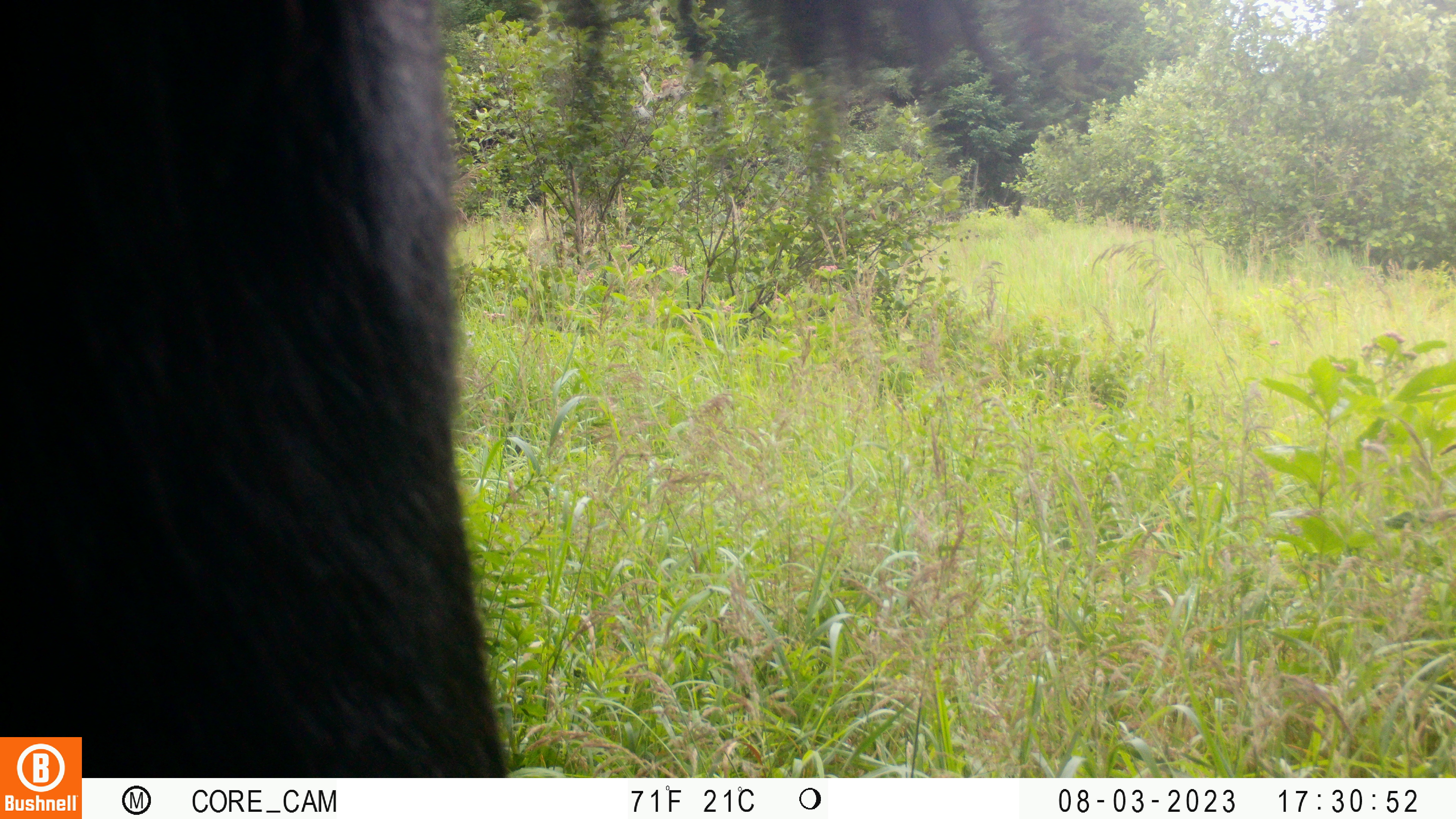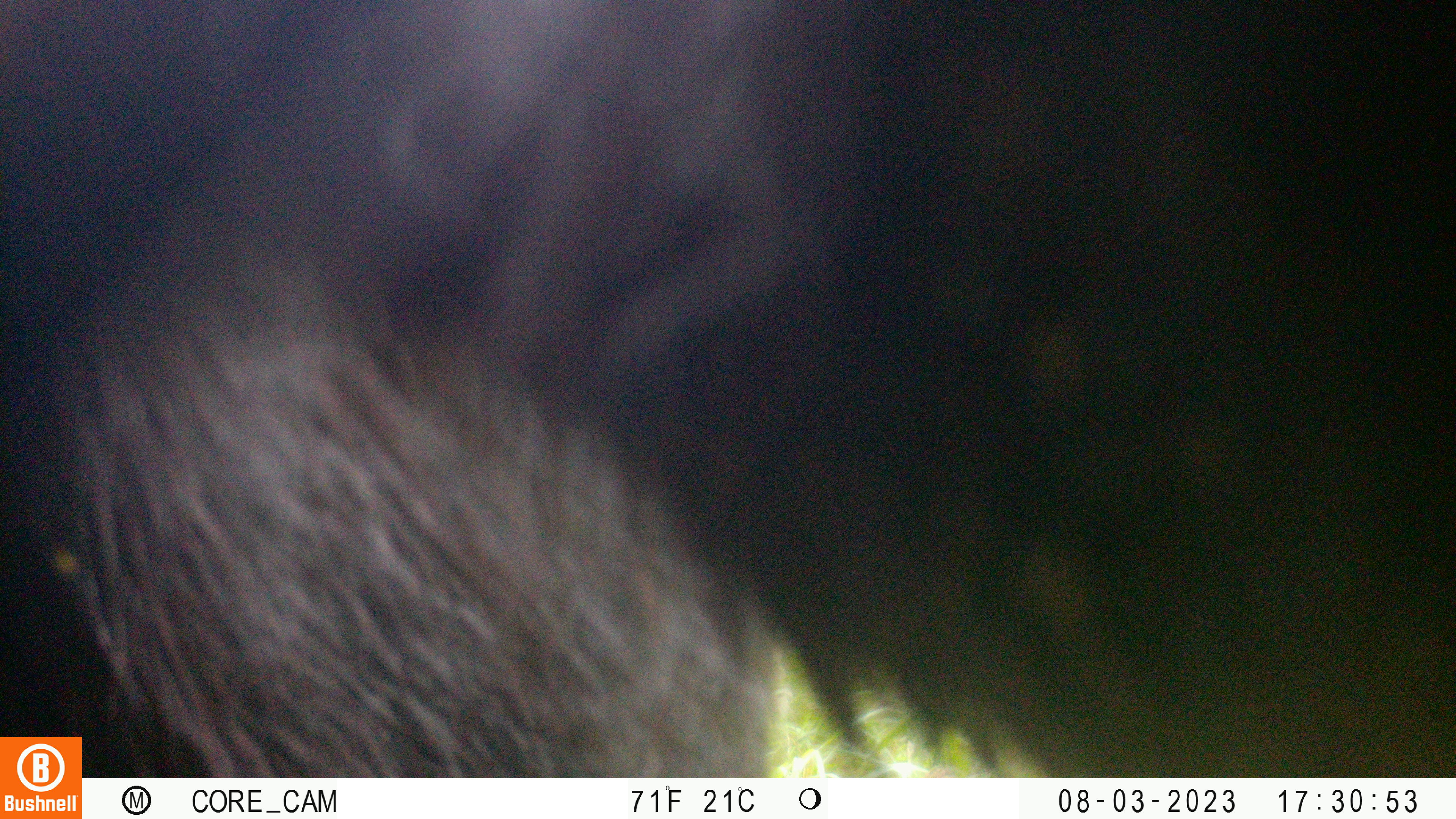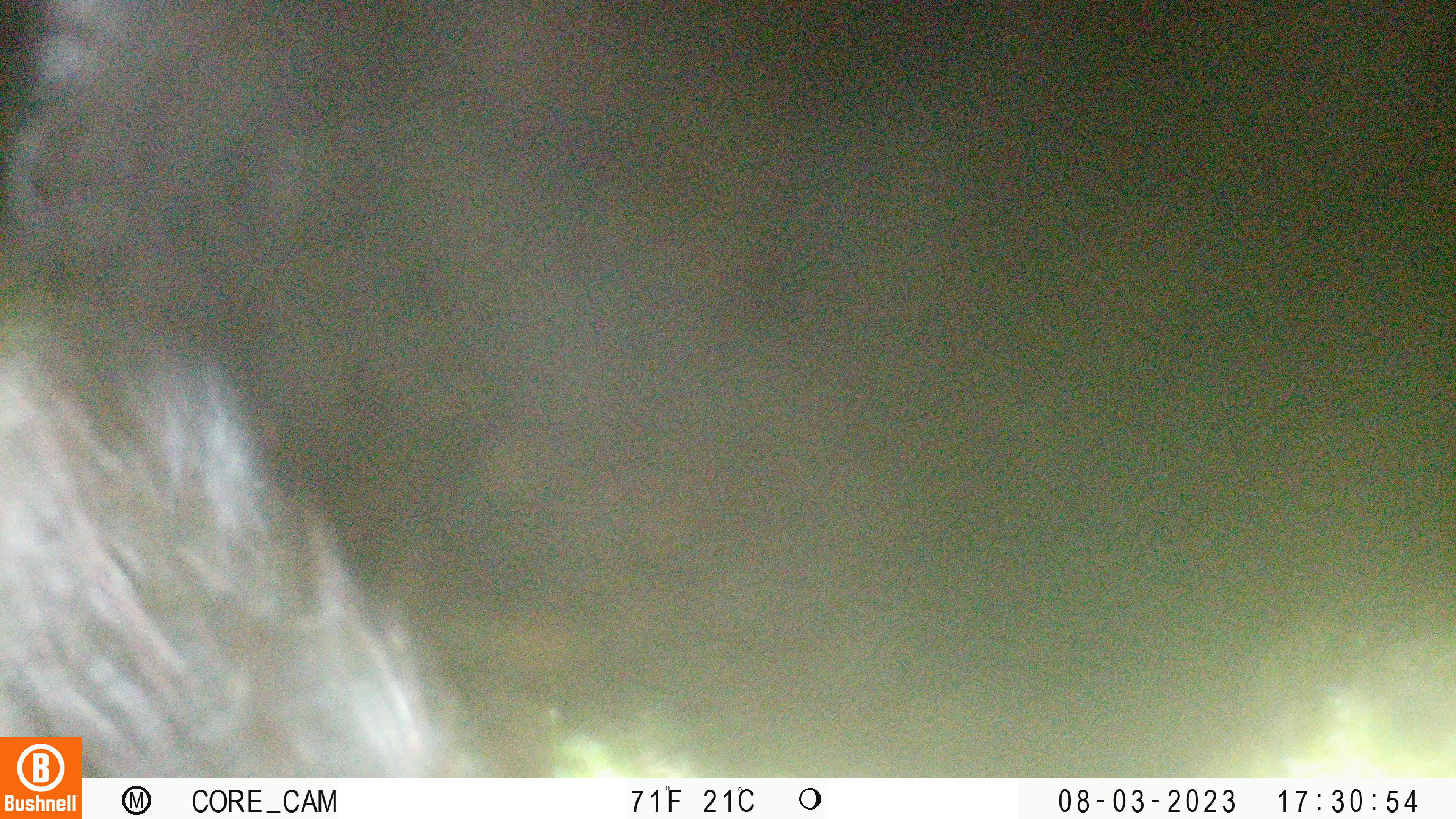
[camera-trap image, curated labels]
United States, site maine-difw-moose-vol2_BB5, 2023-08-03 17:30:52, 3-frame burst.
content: unidentified animal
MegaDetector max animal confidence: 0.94